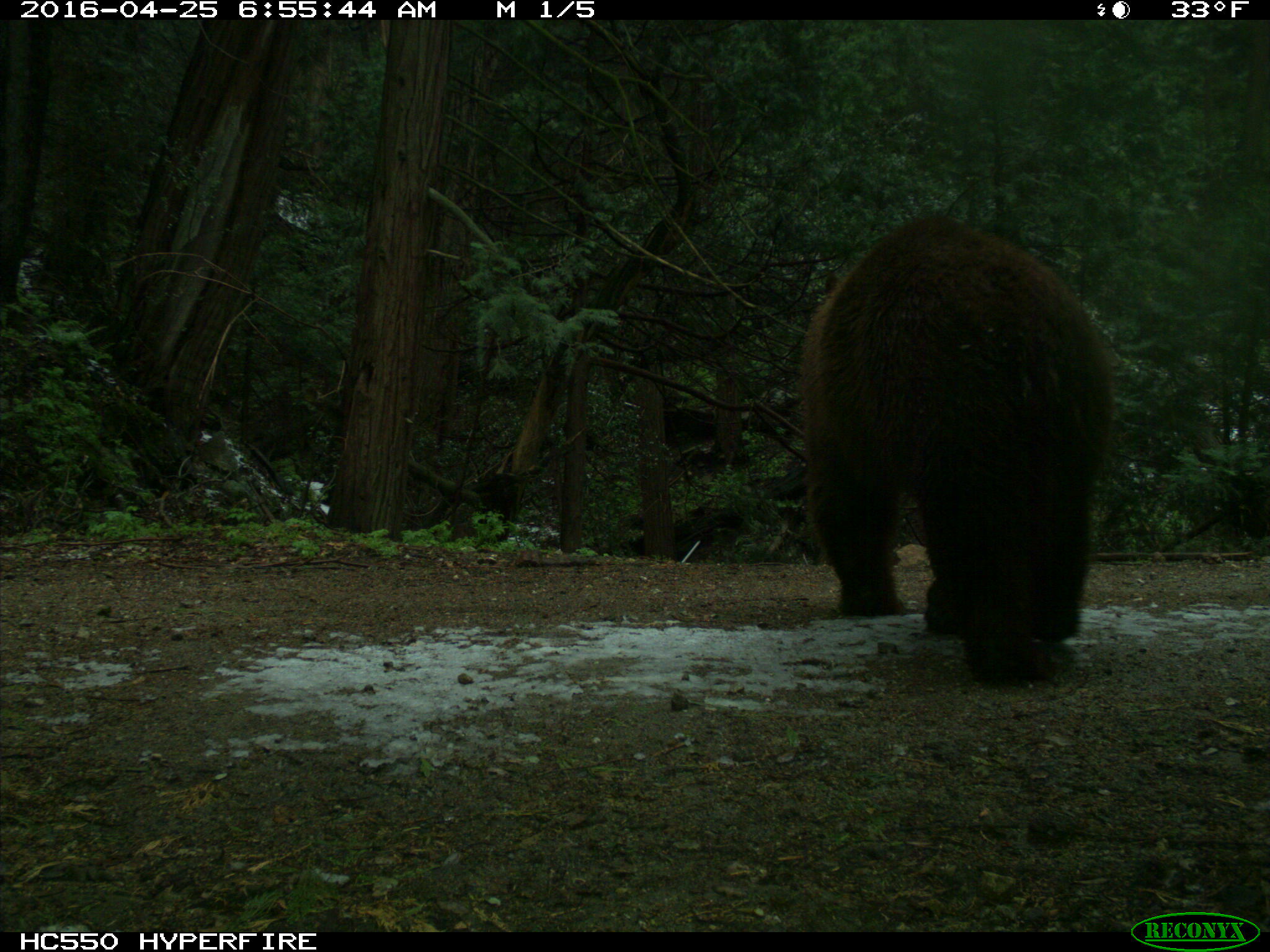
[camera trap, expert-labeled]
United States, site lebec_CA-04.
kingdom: Animalia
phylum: Chordata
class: Mammalia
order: Carnivora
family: Ursidae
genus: Ursus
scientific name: Ursus americanus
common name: american black bear